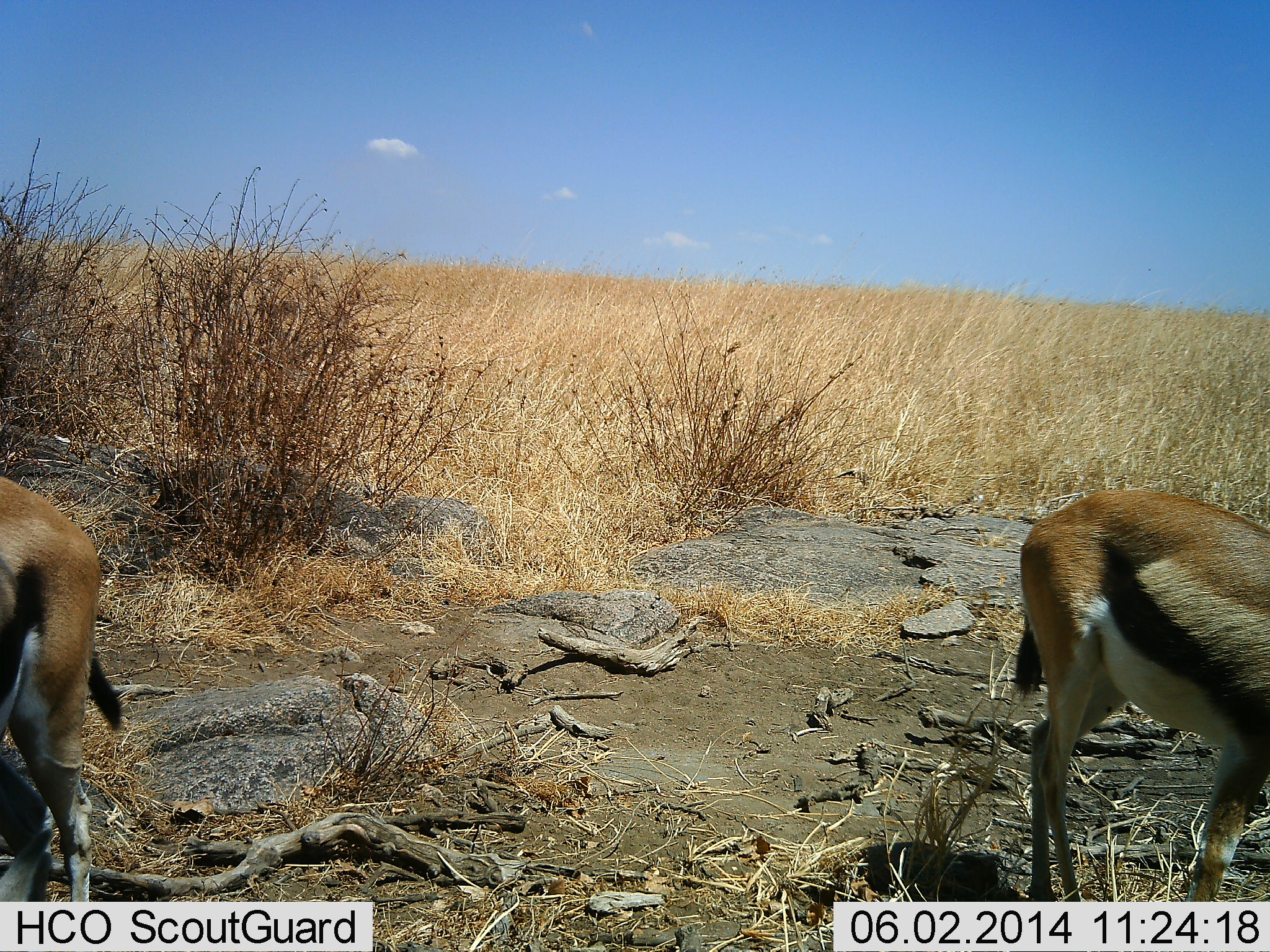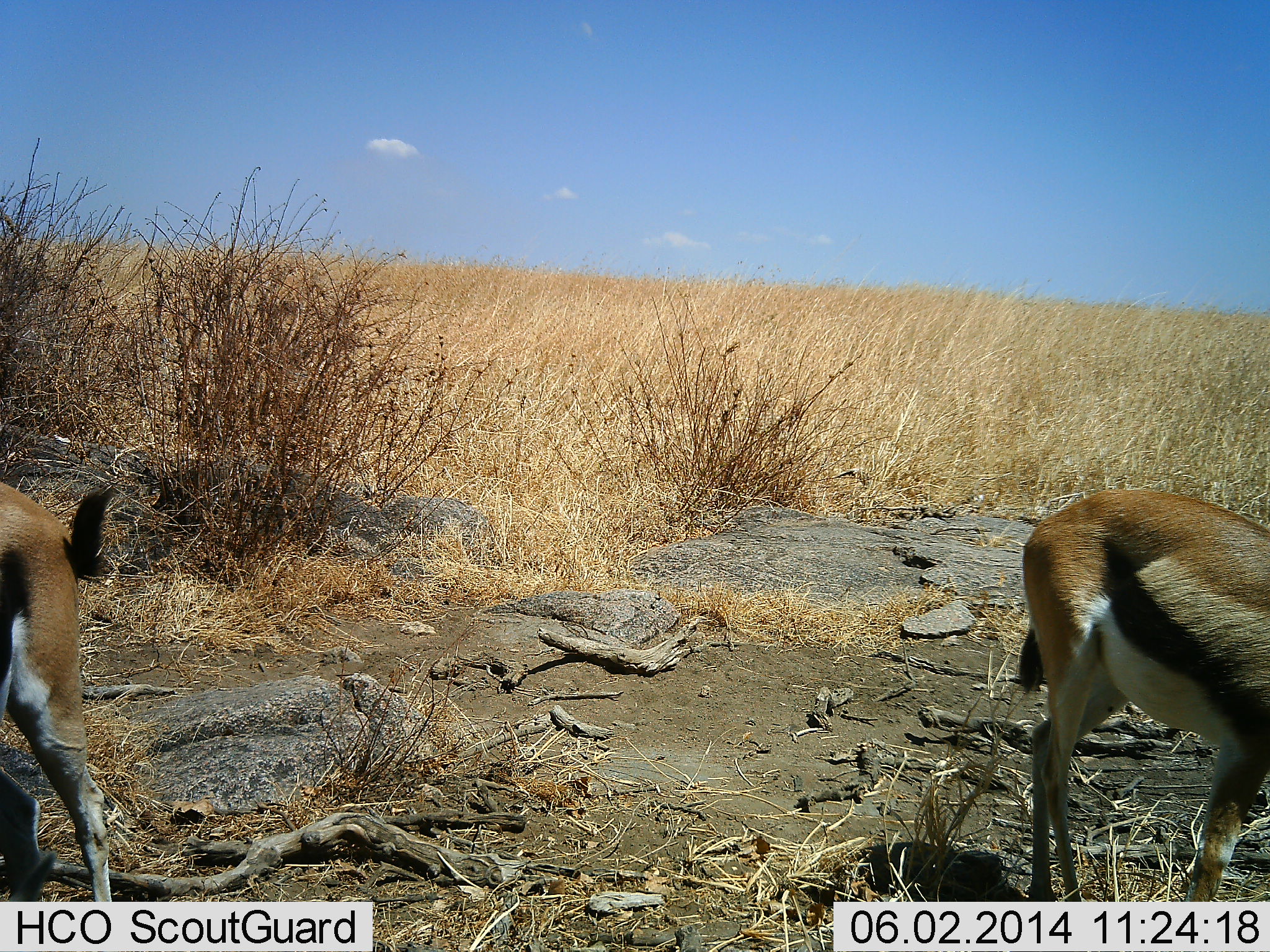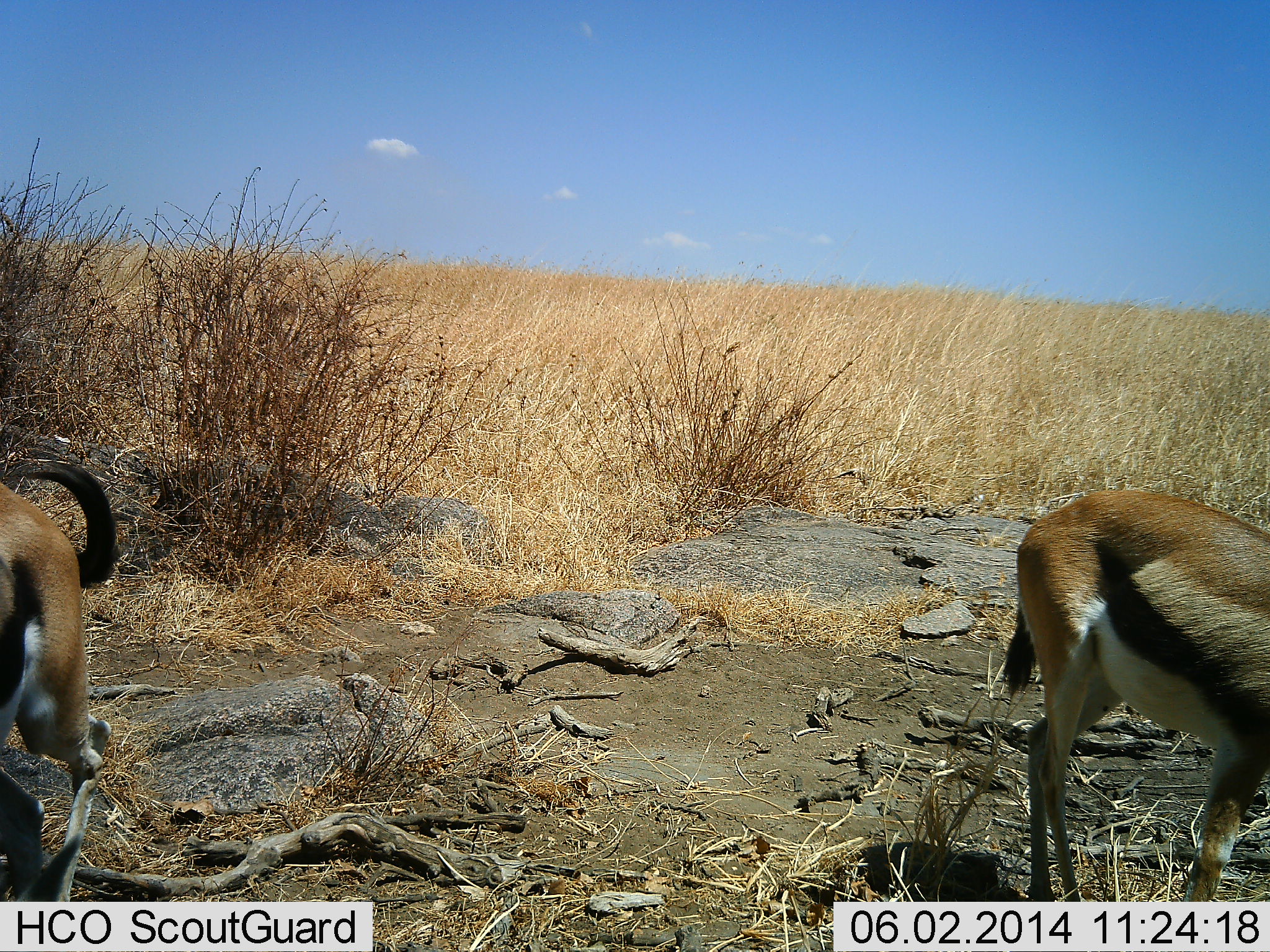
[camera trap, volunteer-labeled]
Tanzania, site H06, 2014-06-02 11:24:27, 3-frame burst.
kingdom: Animalia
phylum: Chordata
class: Mammalia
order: Artiodactyla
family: Bovidae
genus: Eudorcas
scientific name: Eudorcas thomsonii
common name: thomson's gazelle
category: gazellethomsons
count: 2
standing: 90%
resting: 0%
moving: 0%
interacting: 0%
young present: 0%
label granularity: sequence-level